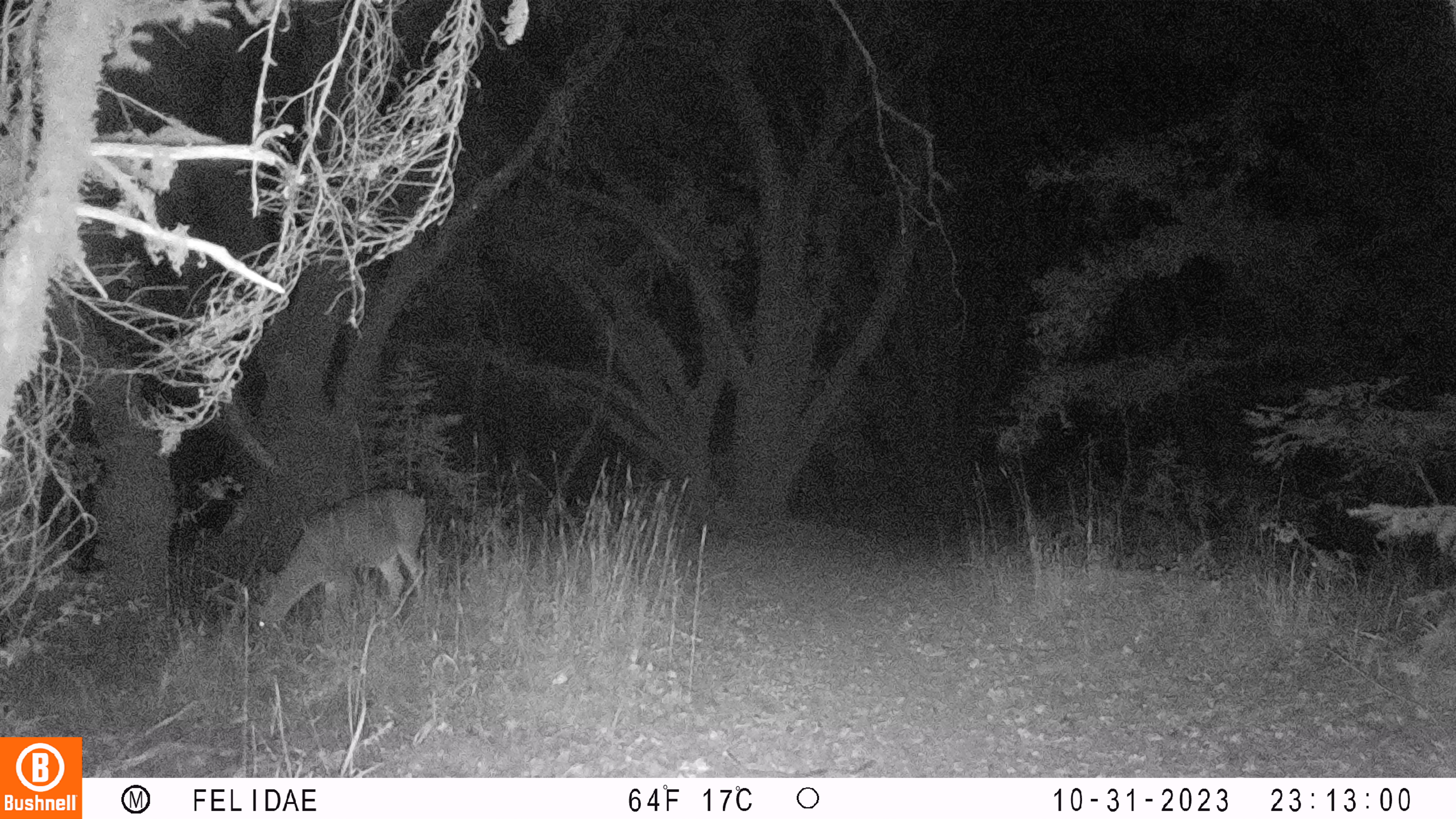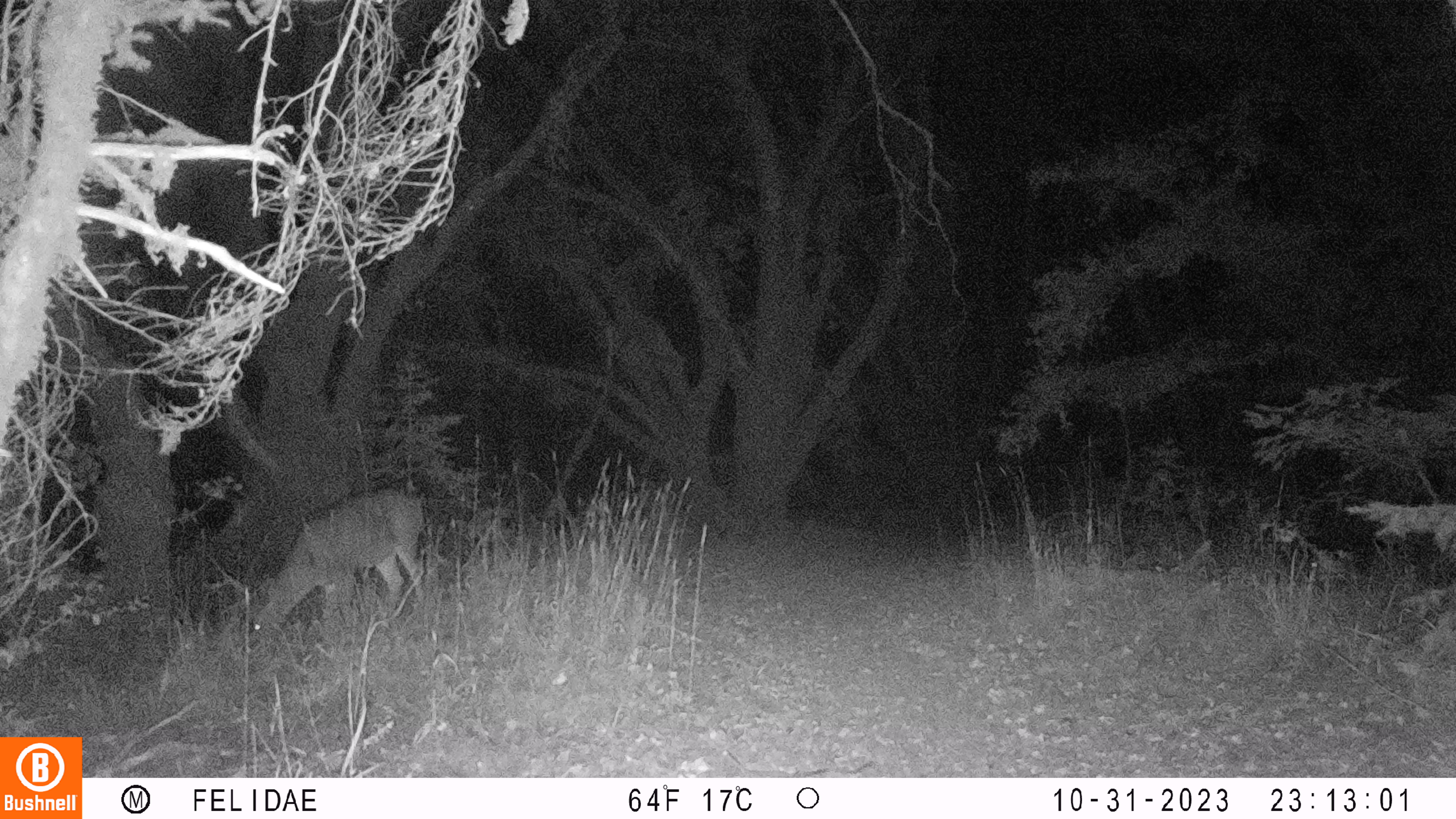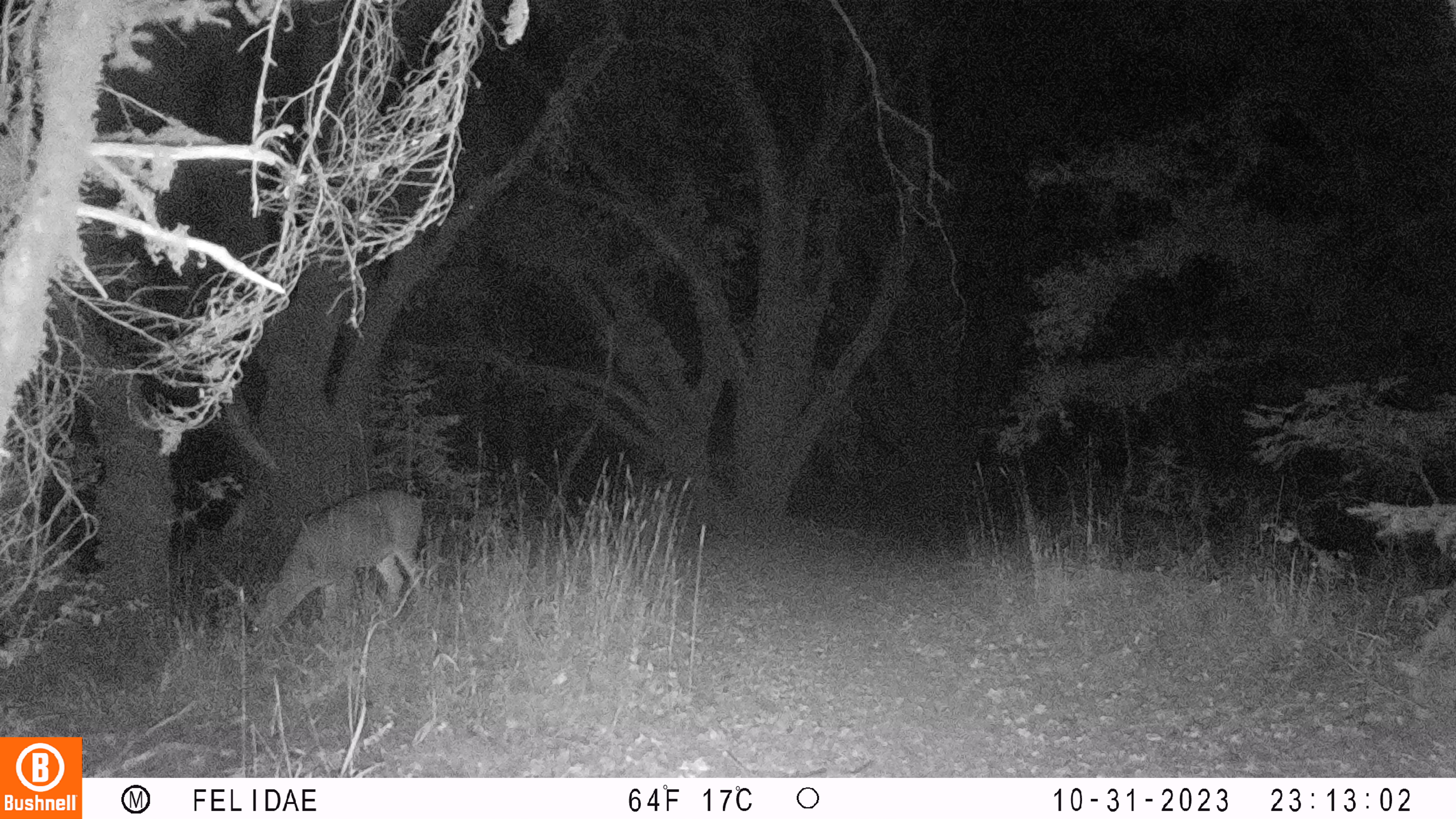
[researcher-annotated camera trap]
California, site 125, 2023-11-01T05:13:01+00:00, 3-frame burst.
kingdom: Animalia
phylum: Chordata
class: Mammalia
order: Artiodactyla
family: Cervidae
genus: Odocoileus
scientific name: Odocoileus hemionus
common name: mule deer